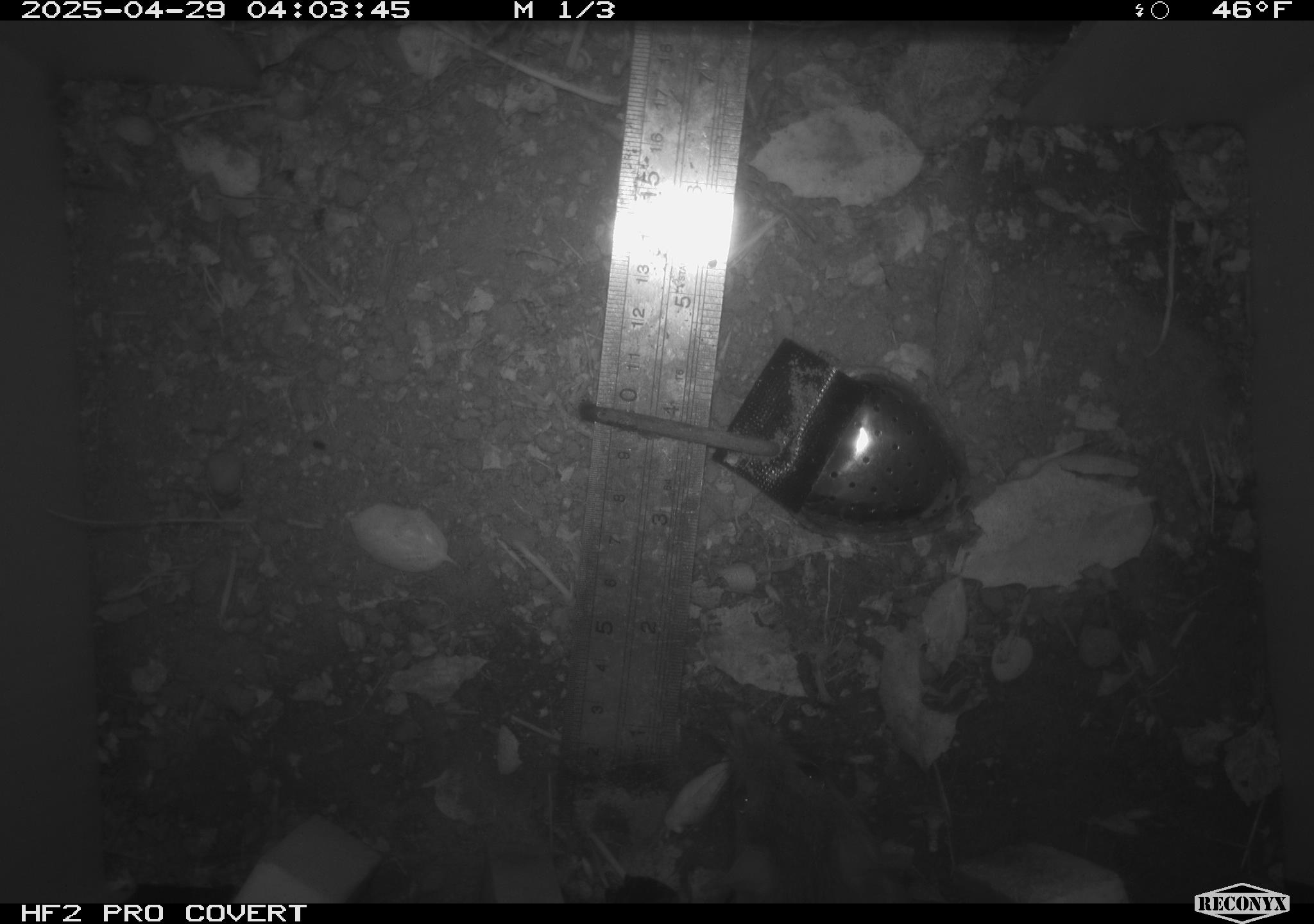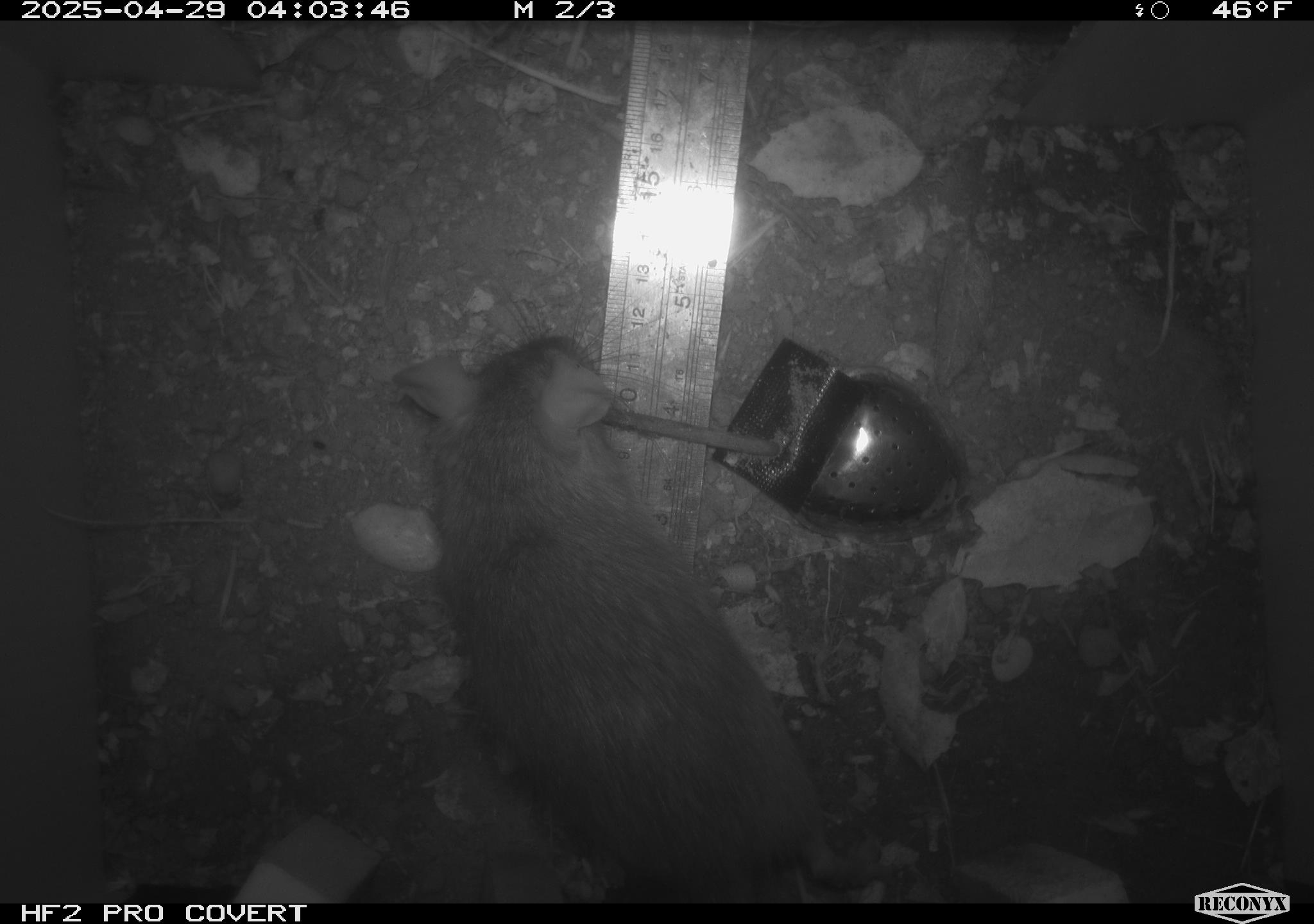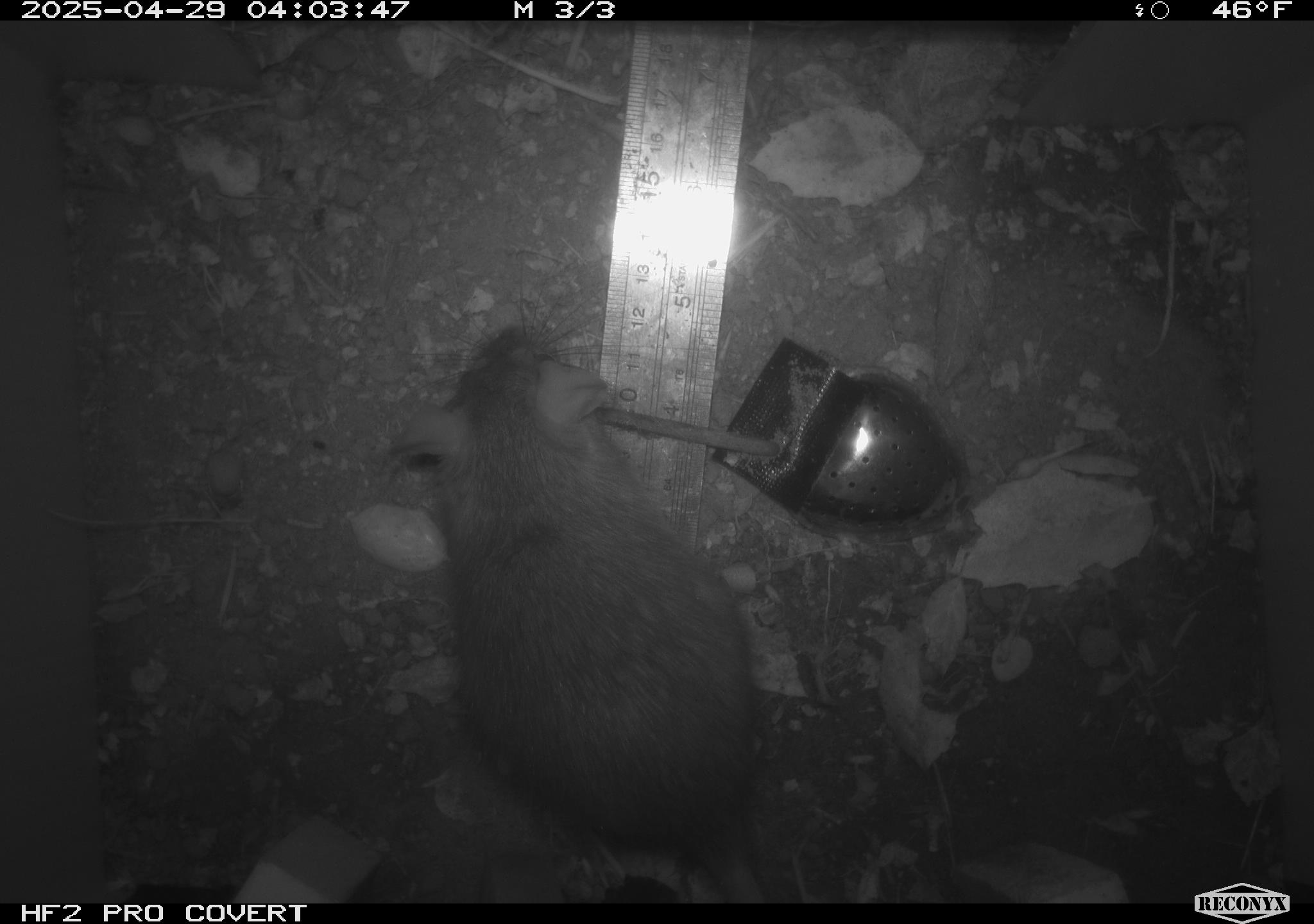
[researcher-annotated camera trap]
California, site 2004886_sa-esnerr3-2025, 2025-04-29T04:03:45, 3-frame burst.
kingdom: Animalia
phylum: Chordata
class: Mammalia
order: Rodentia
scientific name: Rodentia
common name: rodent